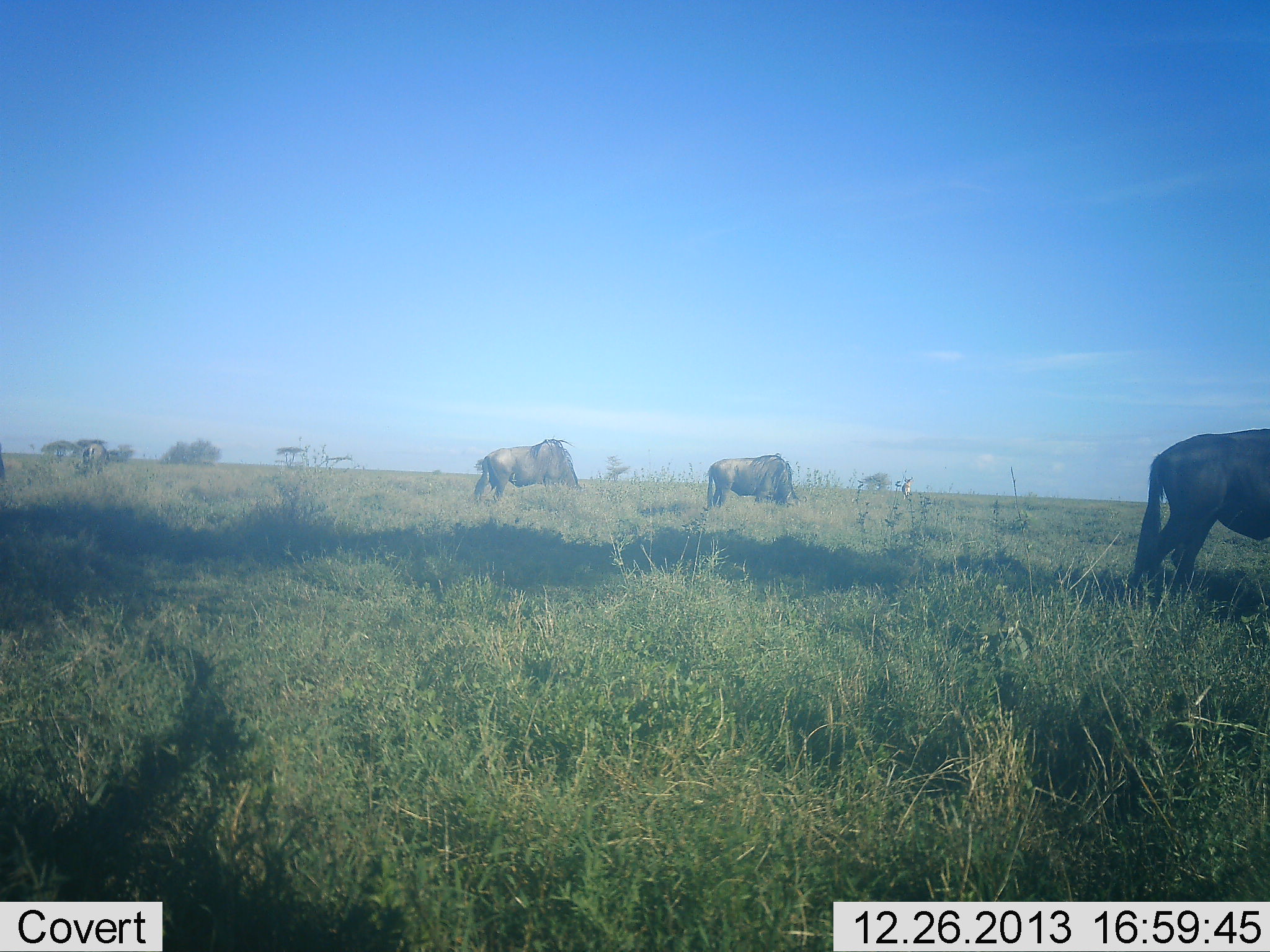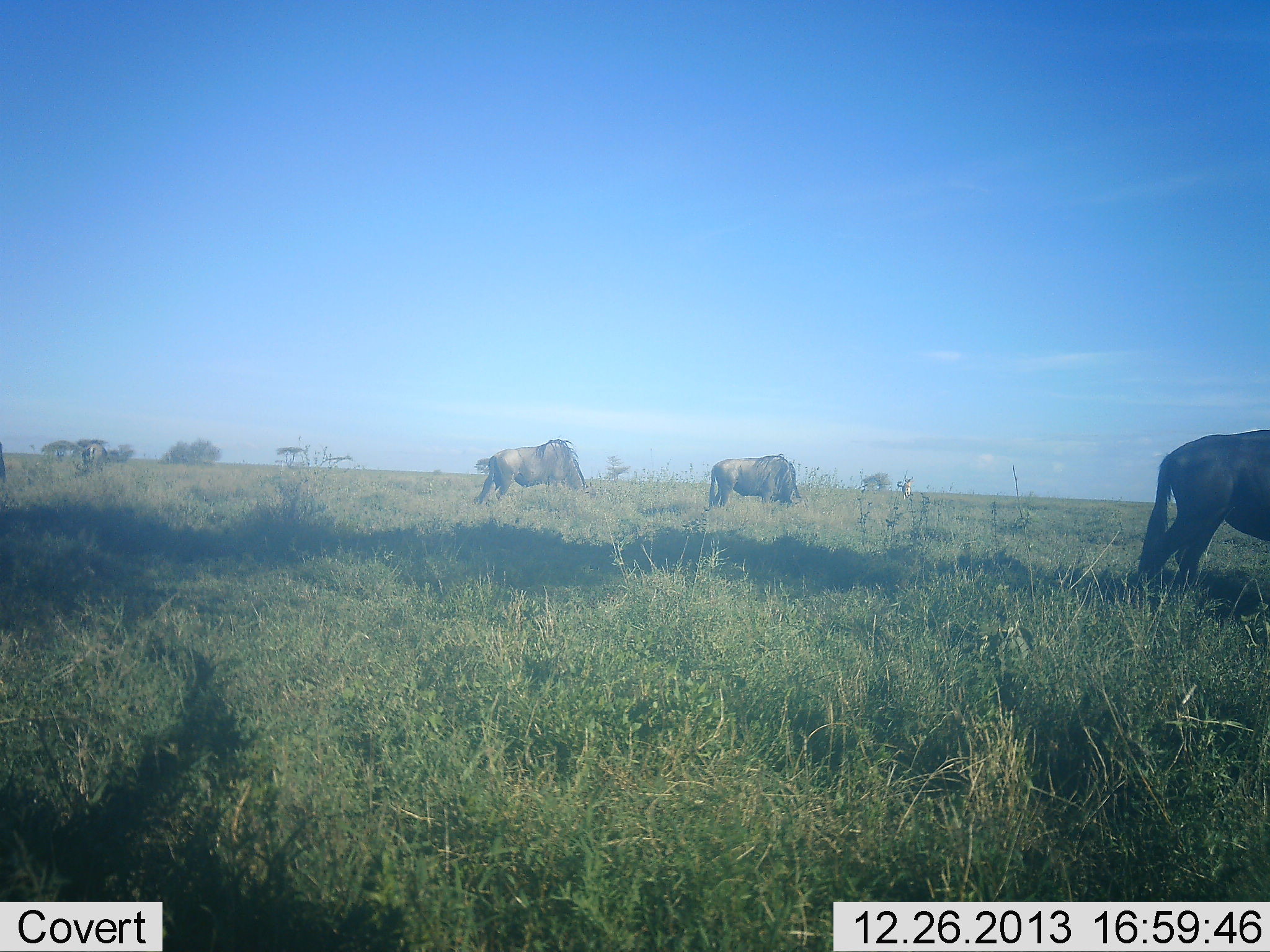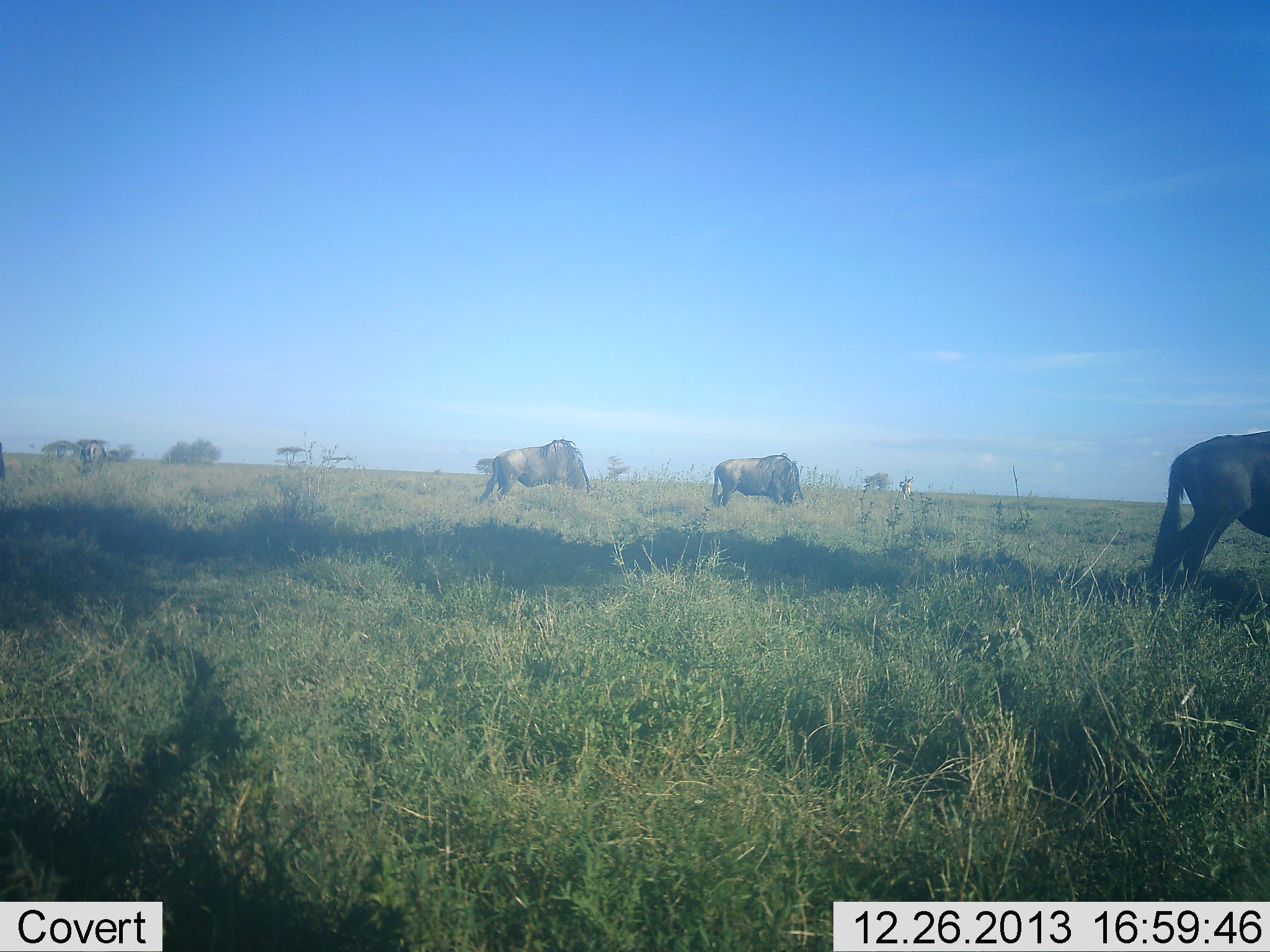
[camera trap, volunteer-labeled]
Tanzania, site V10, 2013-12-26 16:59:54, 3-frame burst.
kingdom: Animalia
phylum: Chordata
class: Mammalia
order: Artiodactyla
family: Bovidae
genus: Connochaetes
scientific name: Connochaetes taurinus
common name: blue wildebeest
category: wildebeest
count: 3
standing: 17%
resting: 0%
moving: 17%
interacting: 0%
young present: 0%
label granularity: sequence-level